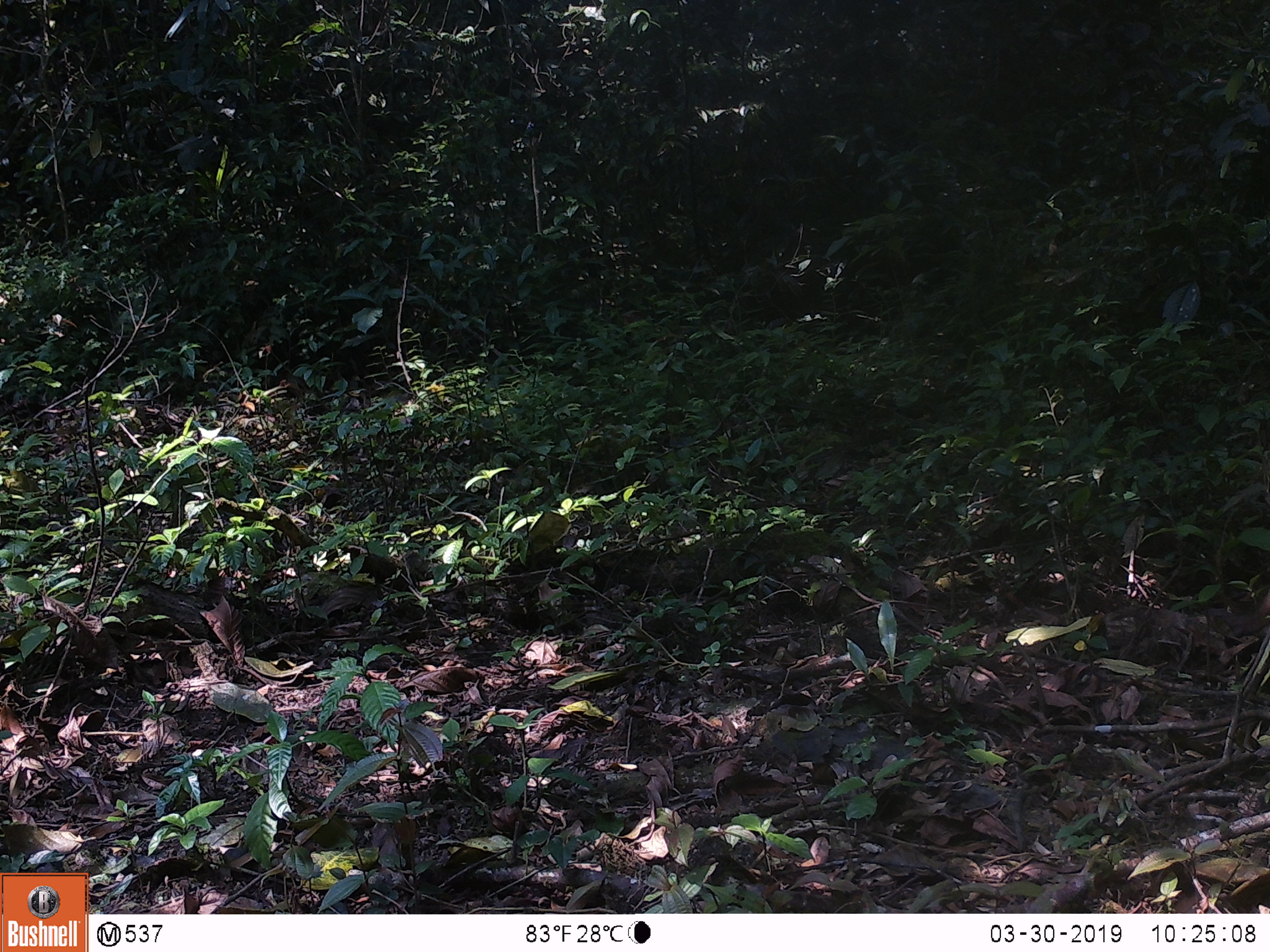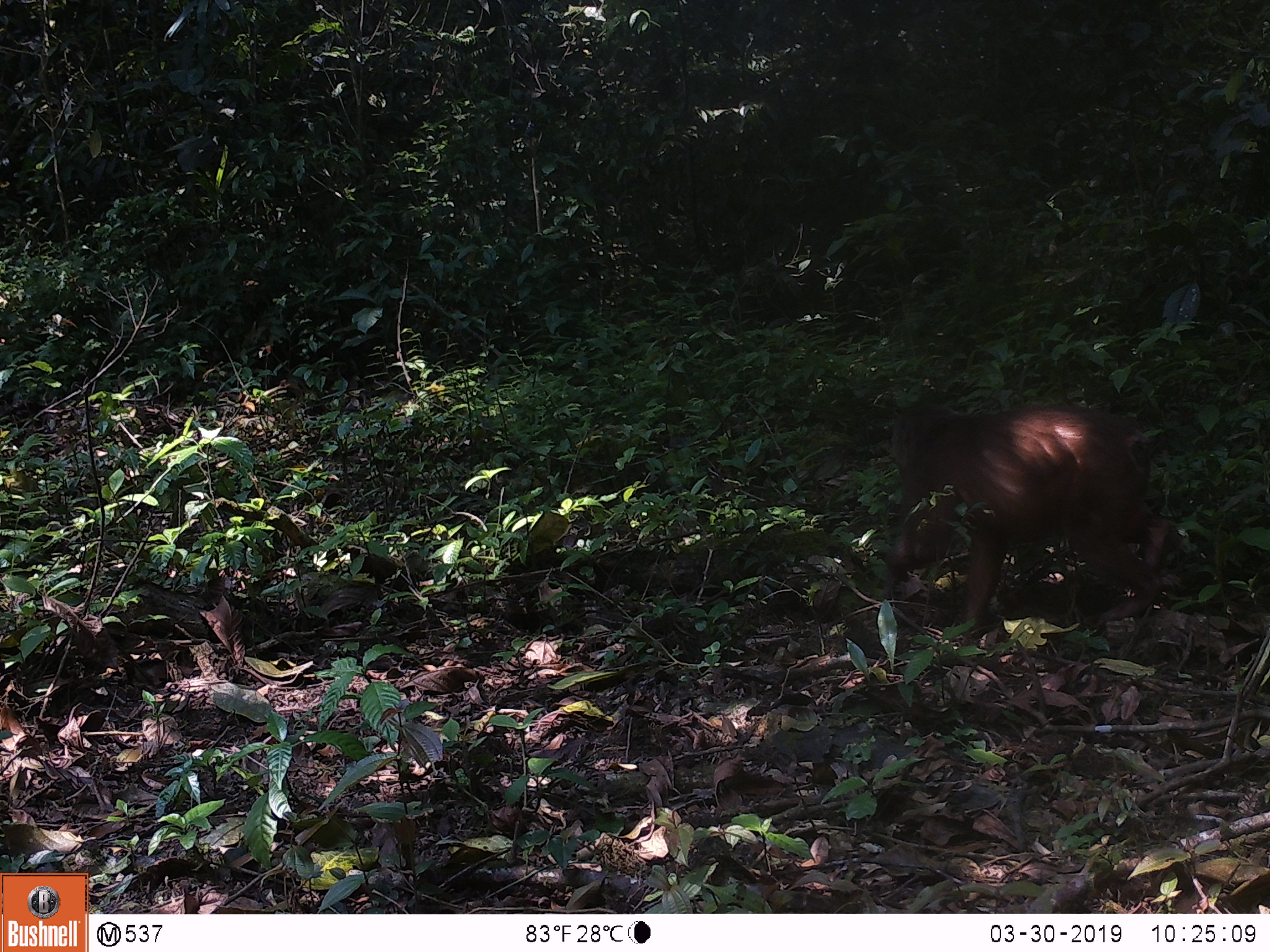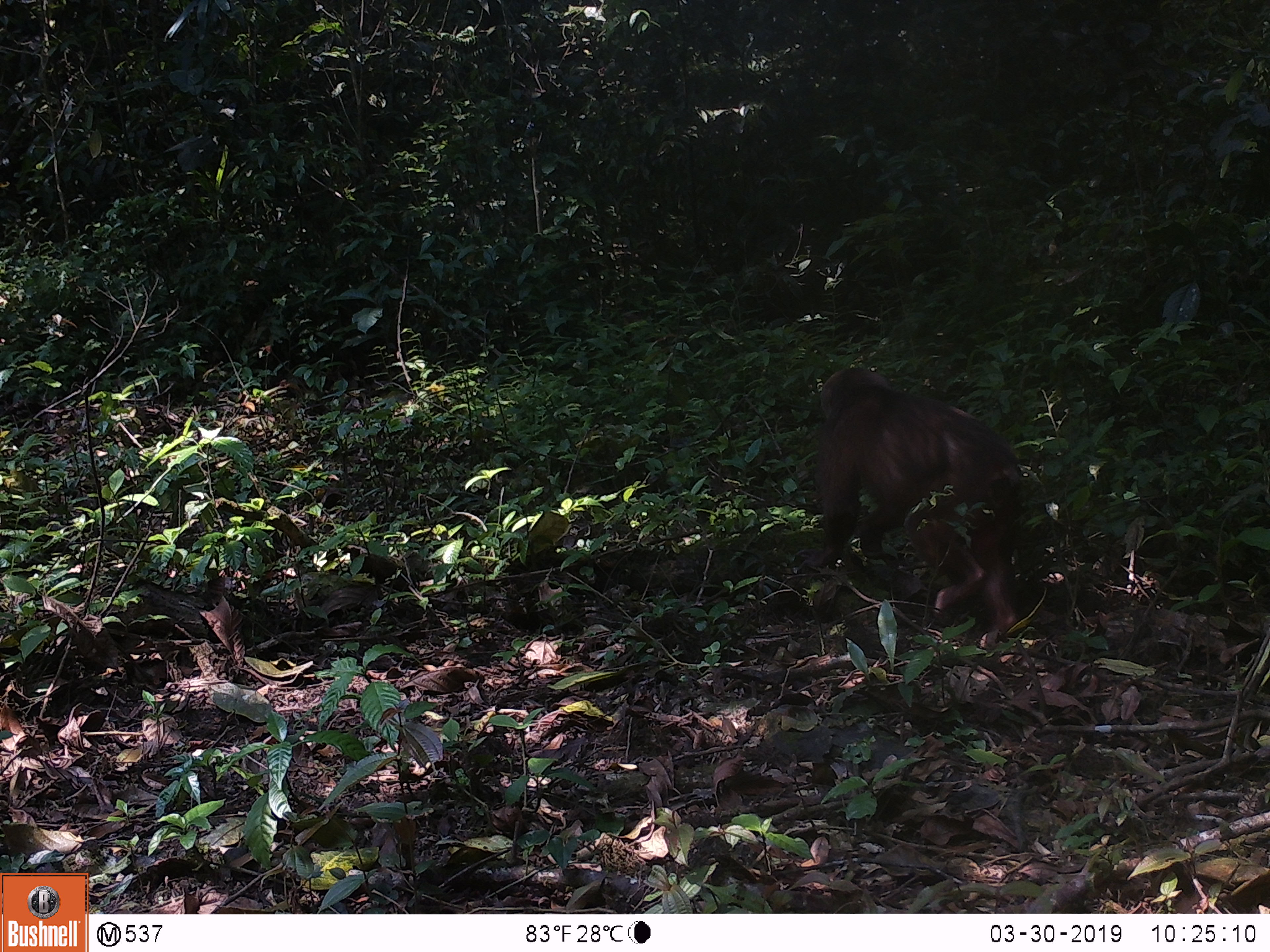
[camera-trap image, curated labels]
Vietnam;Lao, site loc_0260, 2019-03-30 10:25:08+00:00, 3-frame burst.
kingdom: Animalia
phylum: Chordata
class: Mammalia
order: Primates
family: Cercopithecidae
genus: Macaca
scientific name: Macaca arctoides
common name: stump-tailed macaque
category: stump tailed macaque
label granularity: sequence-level